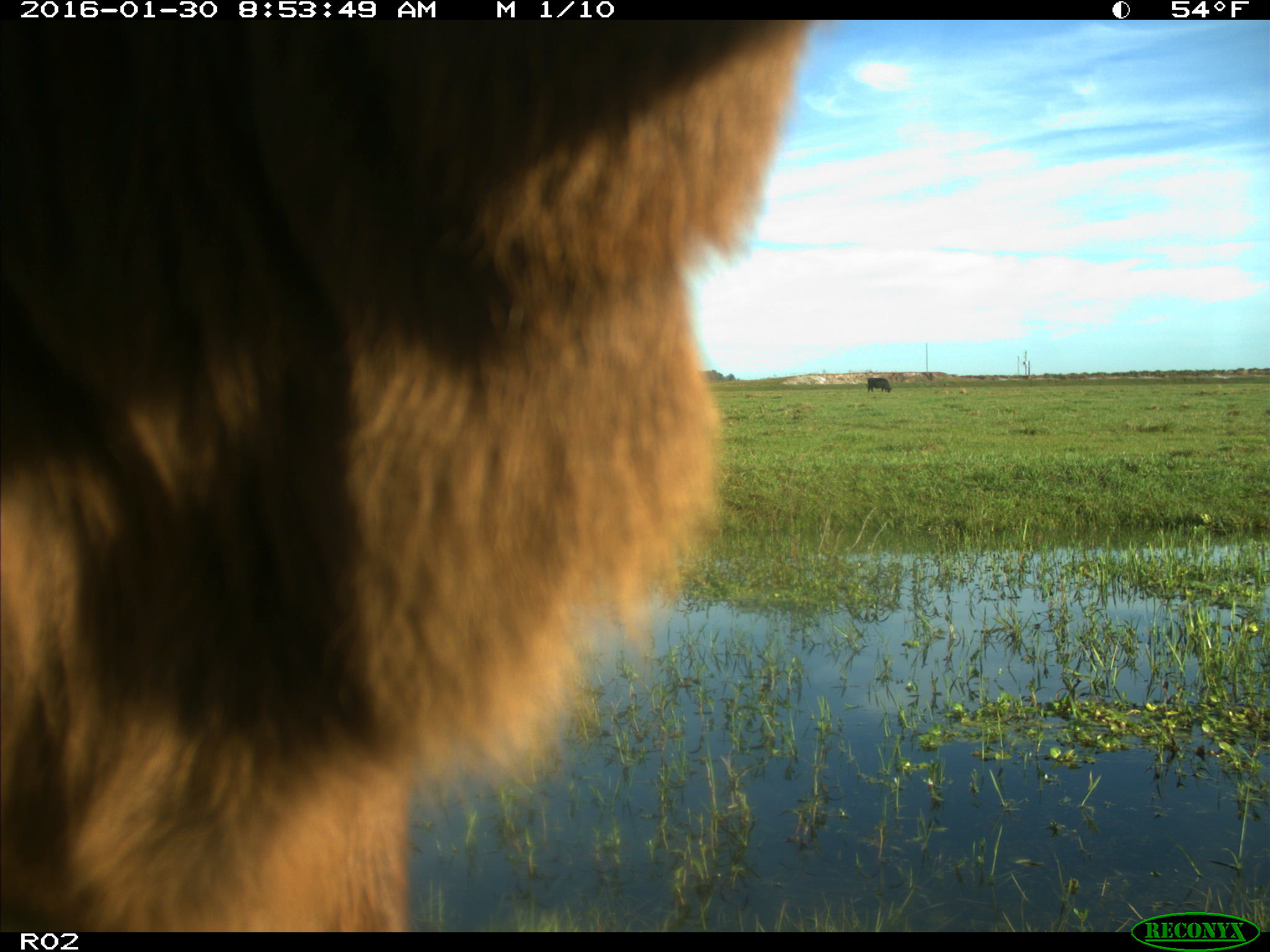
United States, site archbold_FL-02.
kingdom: Animalia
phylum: Chordata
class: Mammalia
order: Artiodactyla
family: Bovidae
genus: Bos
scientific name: Bos taurus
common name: domestic cow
Bos taurus (domestic cow).